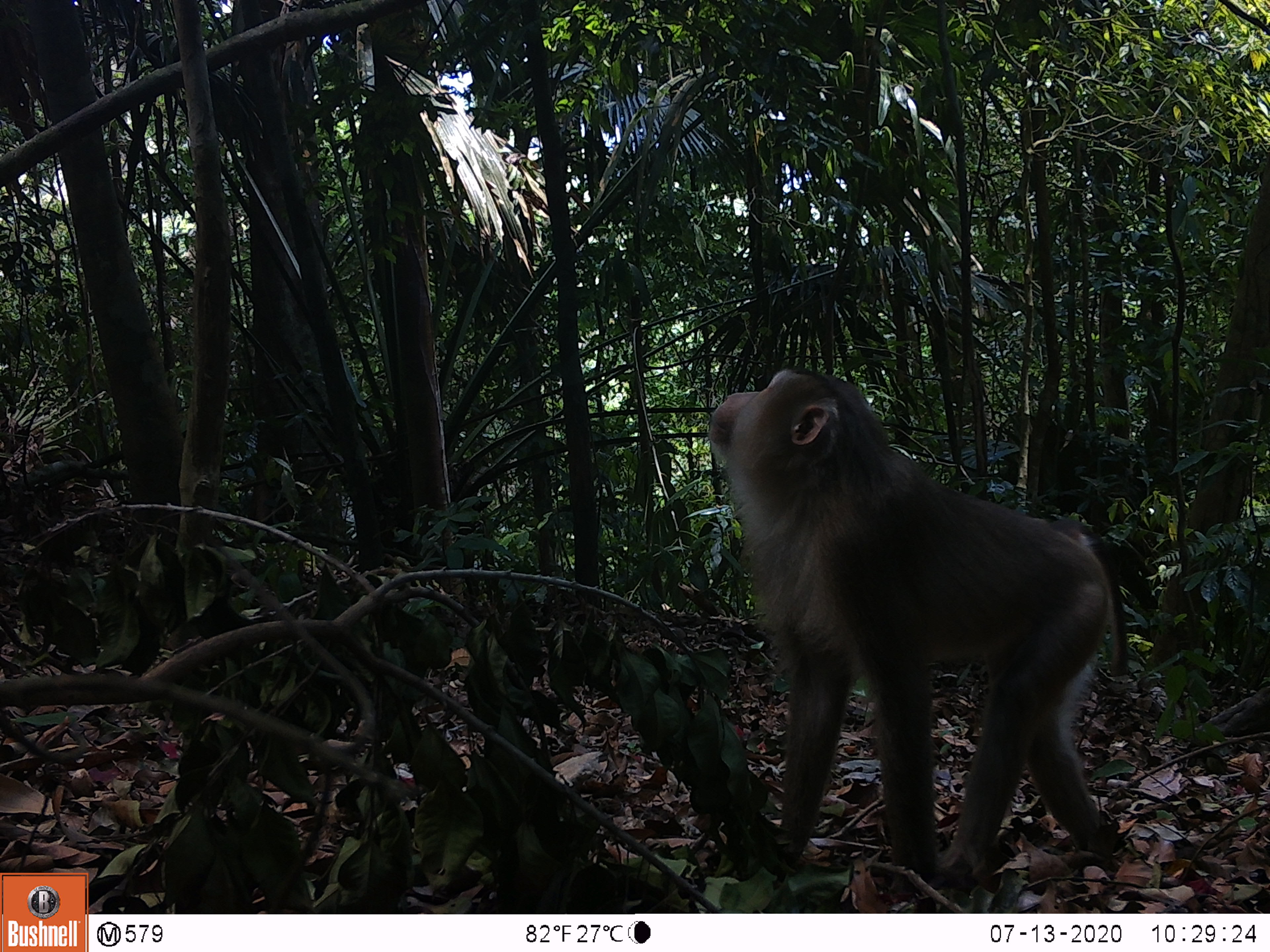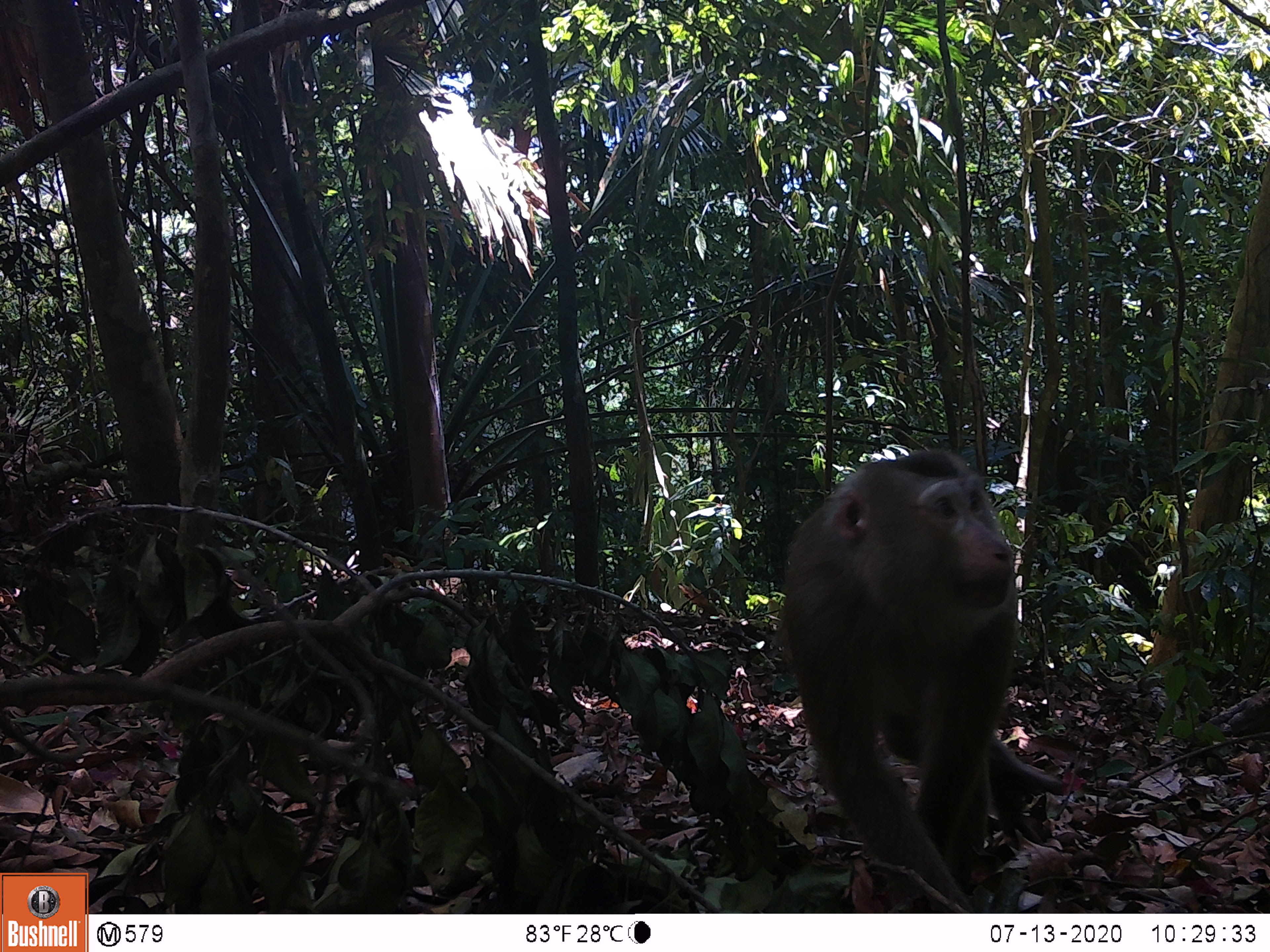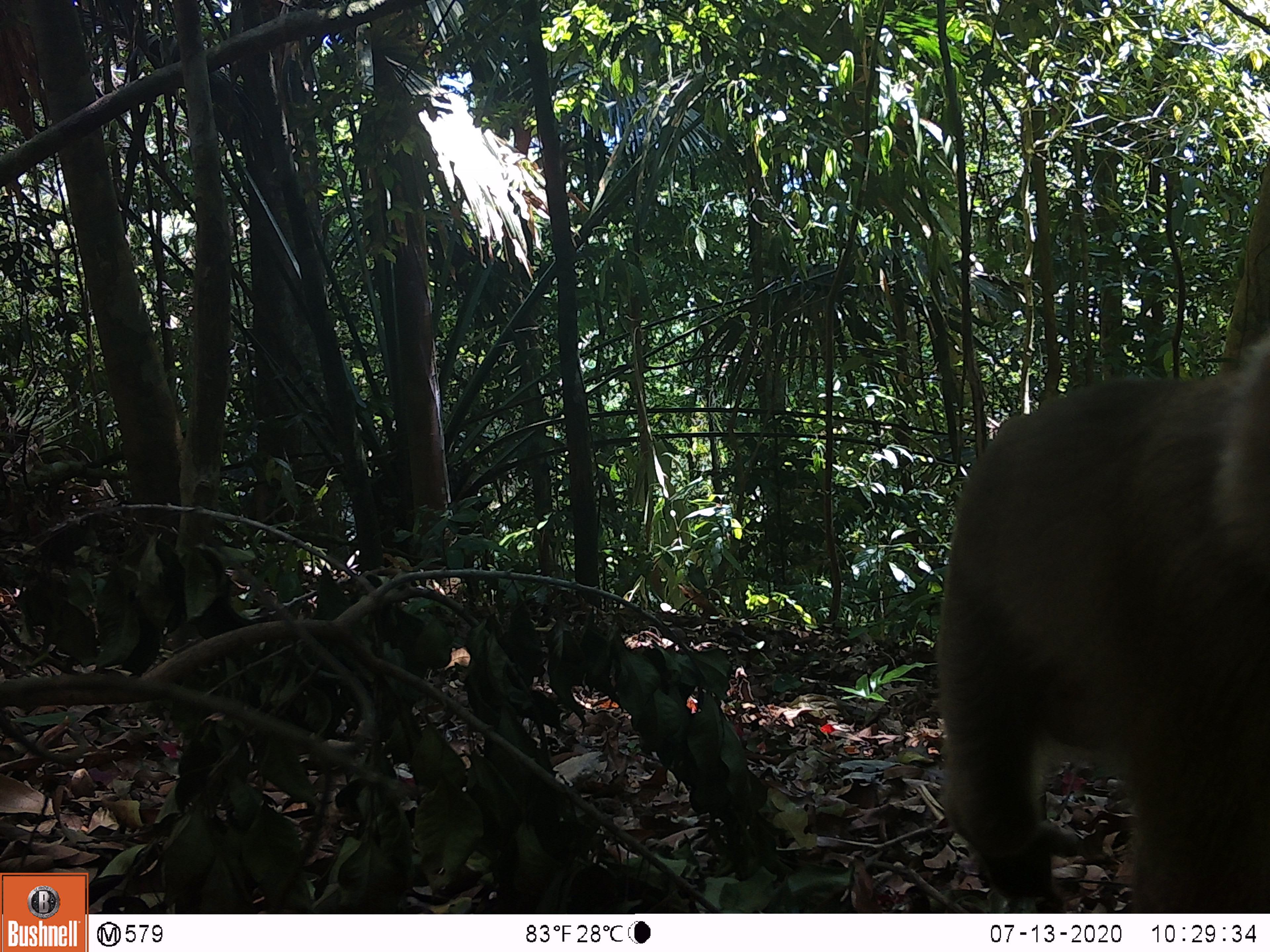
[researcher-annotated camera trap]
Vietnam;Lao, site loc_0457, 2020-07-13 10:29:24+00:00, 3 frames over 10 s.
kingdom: Animalia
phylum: Chordata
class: Mammalia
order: Primates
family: Cercopithecidae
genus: Macaca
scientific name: Macaca nemestrina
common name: pig-tailed macaque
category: pig tailed macaque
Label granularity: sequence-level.